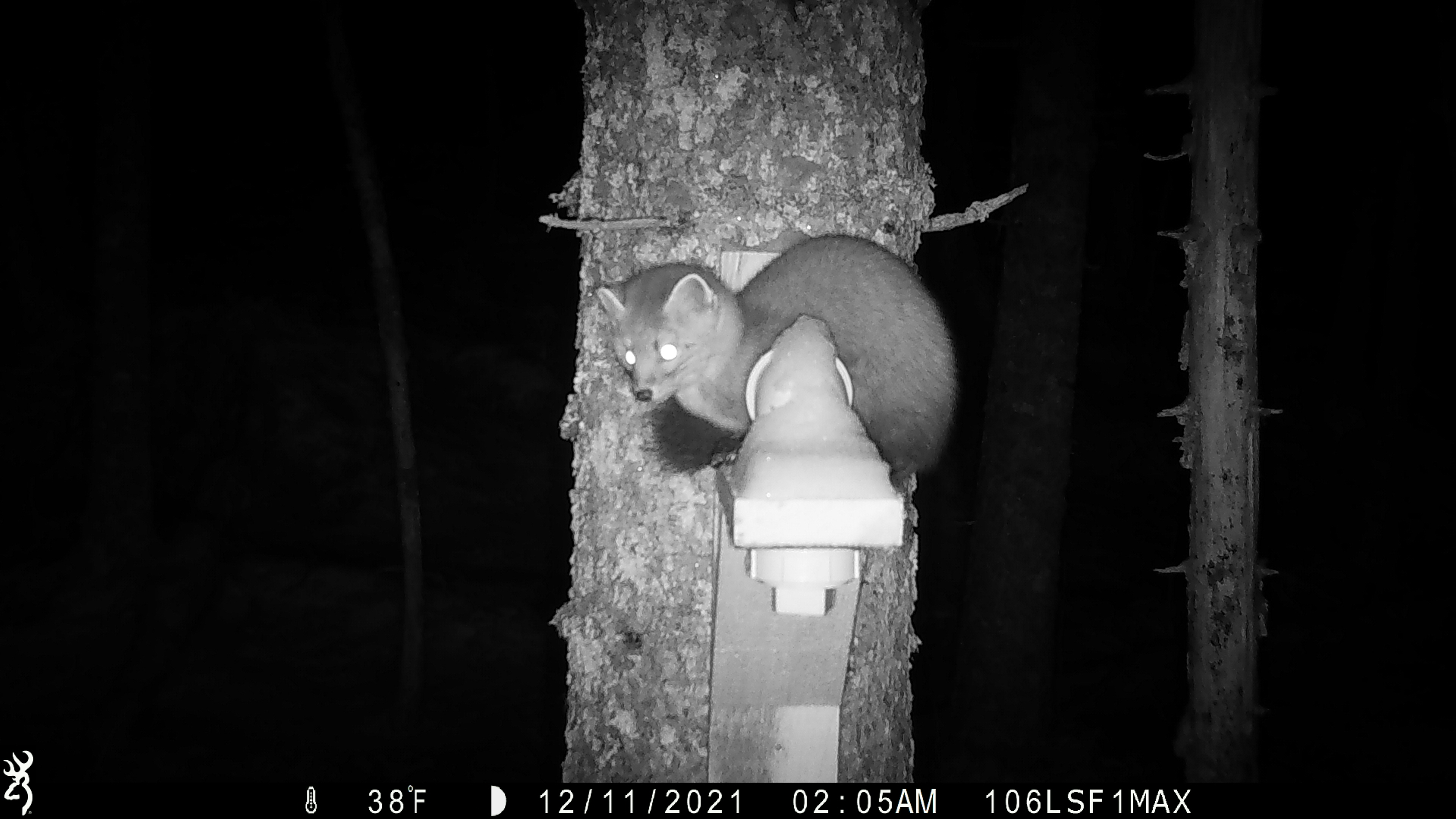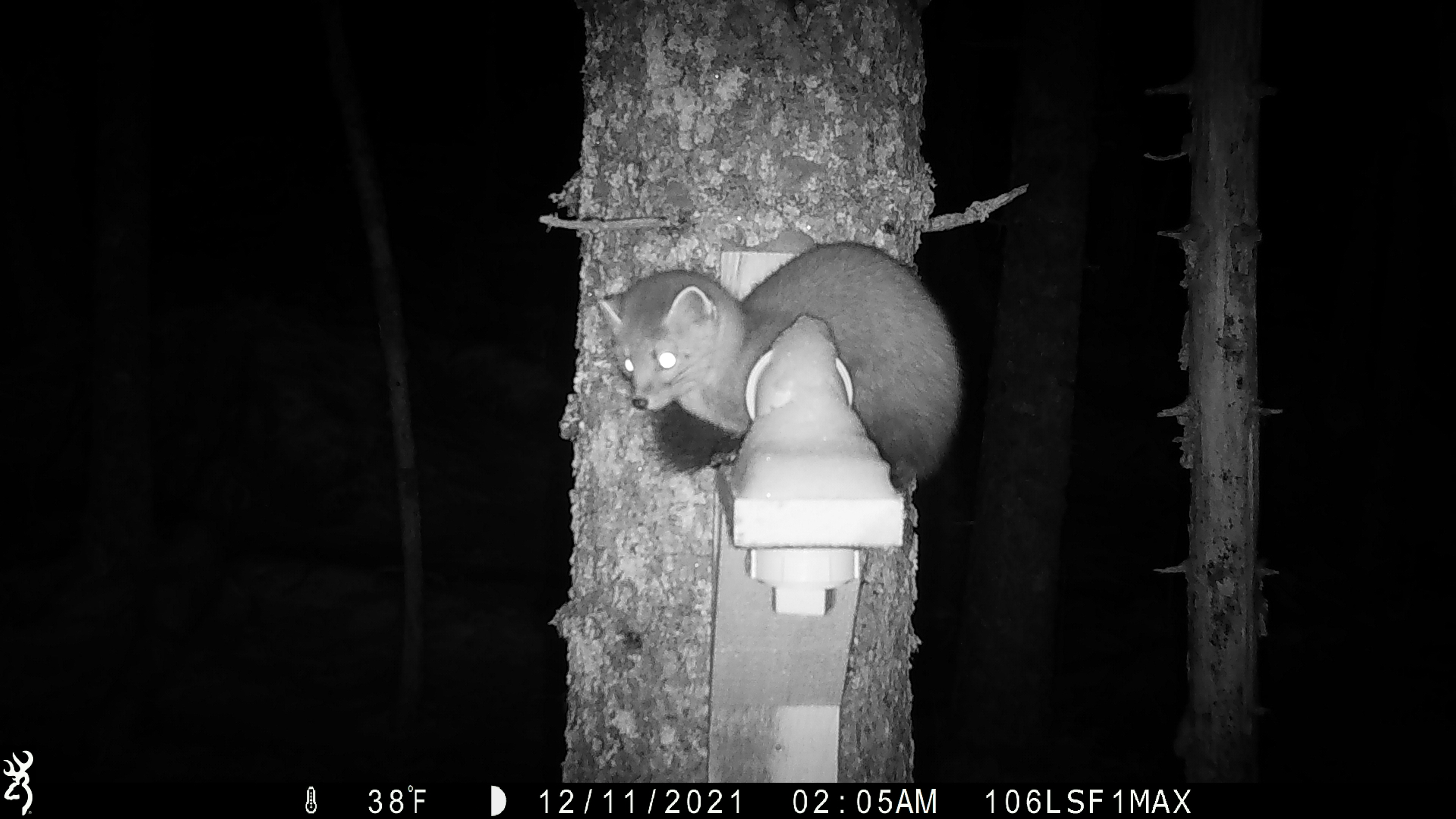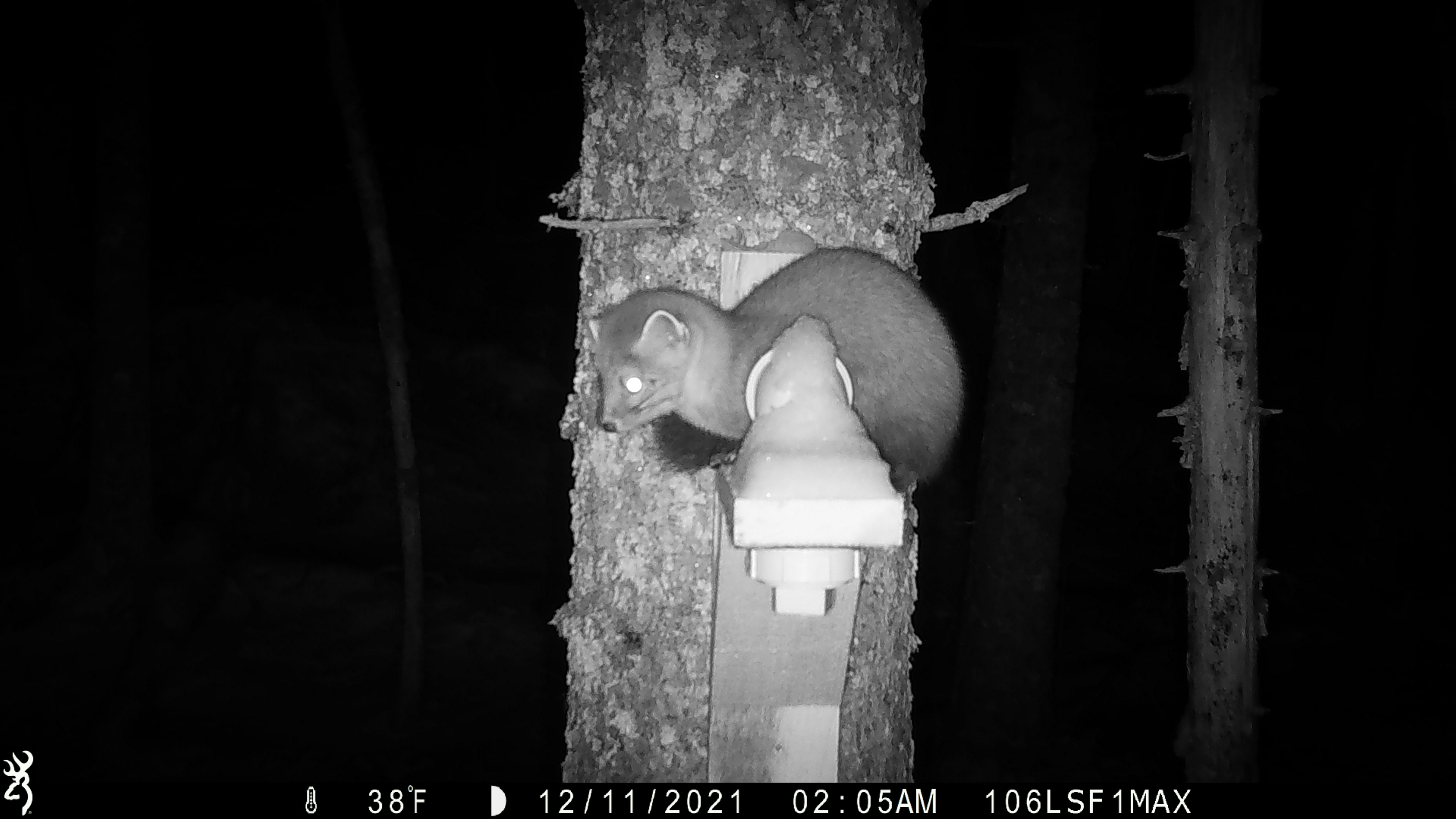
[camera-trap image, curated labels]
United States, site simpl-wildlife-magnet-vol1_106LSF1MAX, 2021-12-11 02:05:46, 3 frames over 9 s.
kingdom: Animalia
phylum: Chordata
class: Mammalia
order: Carnivora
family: Mustelidae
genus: Martes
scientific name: Martes americana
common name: american marten